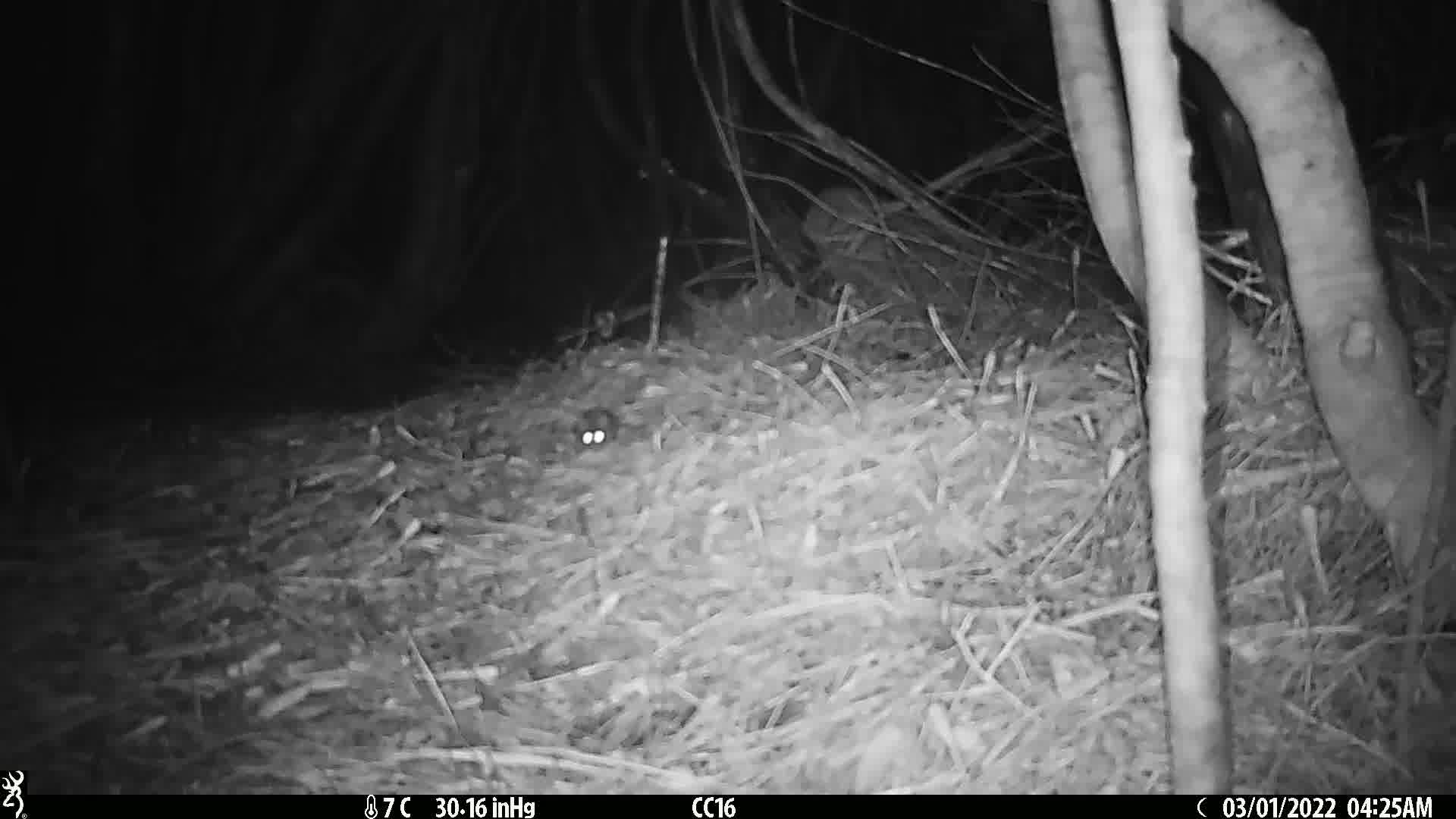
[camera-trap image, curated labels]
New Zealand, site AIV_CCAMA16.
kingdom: Animalia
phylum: Chordata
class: Mammalia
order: Rodentia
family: Muridae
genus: Mus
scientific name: Mus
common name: mouse